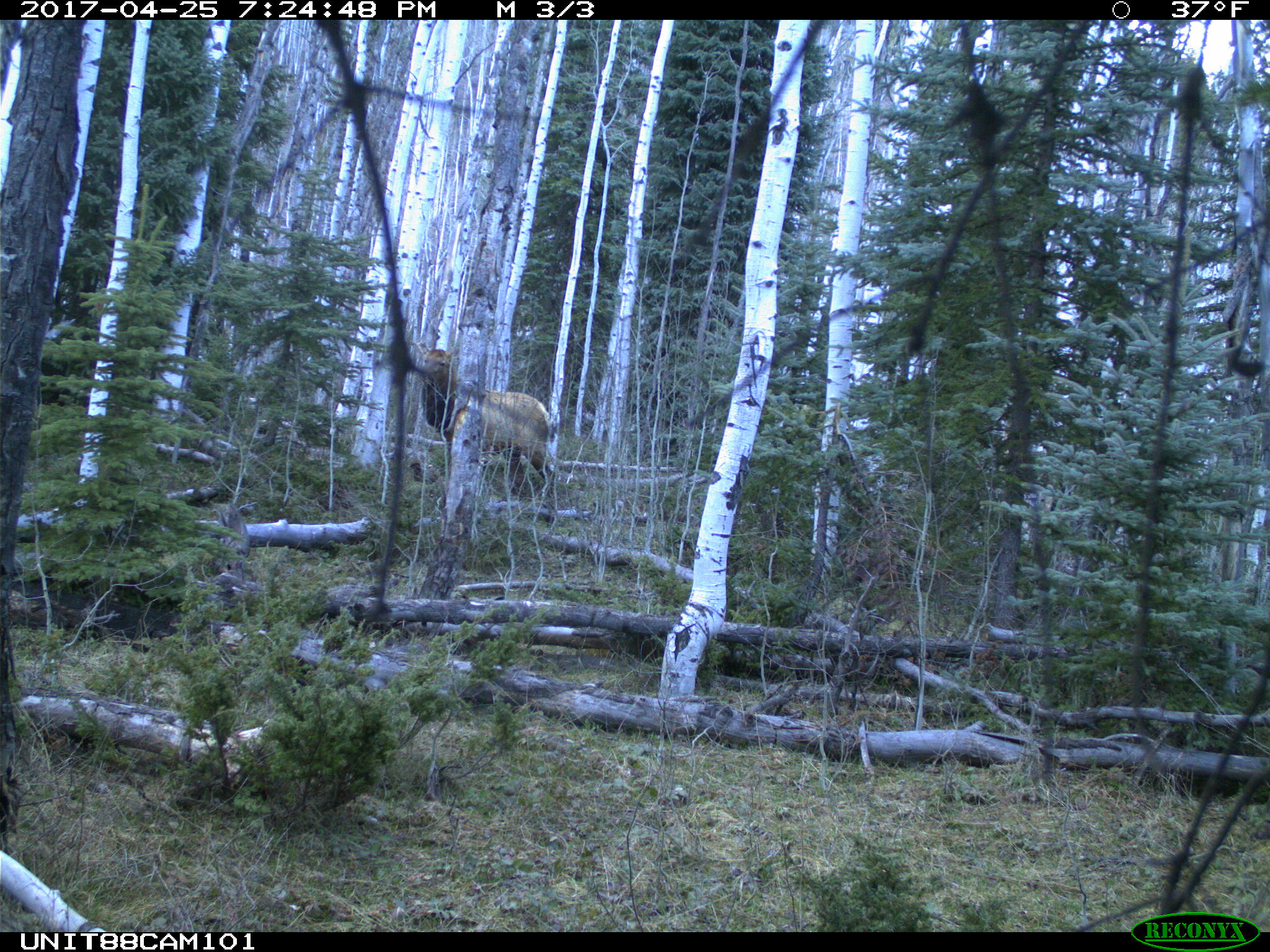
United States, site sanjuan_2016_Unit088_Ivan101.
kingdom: Animalia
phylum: Chordata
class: Mammalia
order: Artiodactyla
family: Cervidae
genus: Cervus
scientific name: Cervus elaphus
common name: red deer